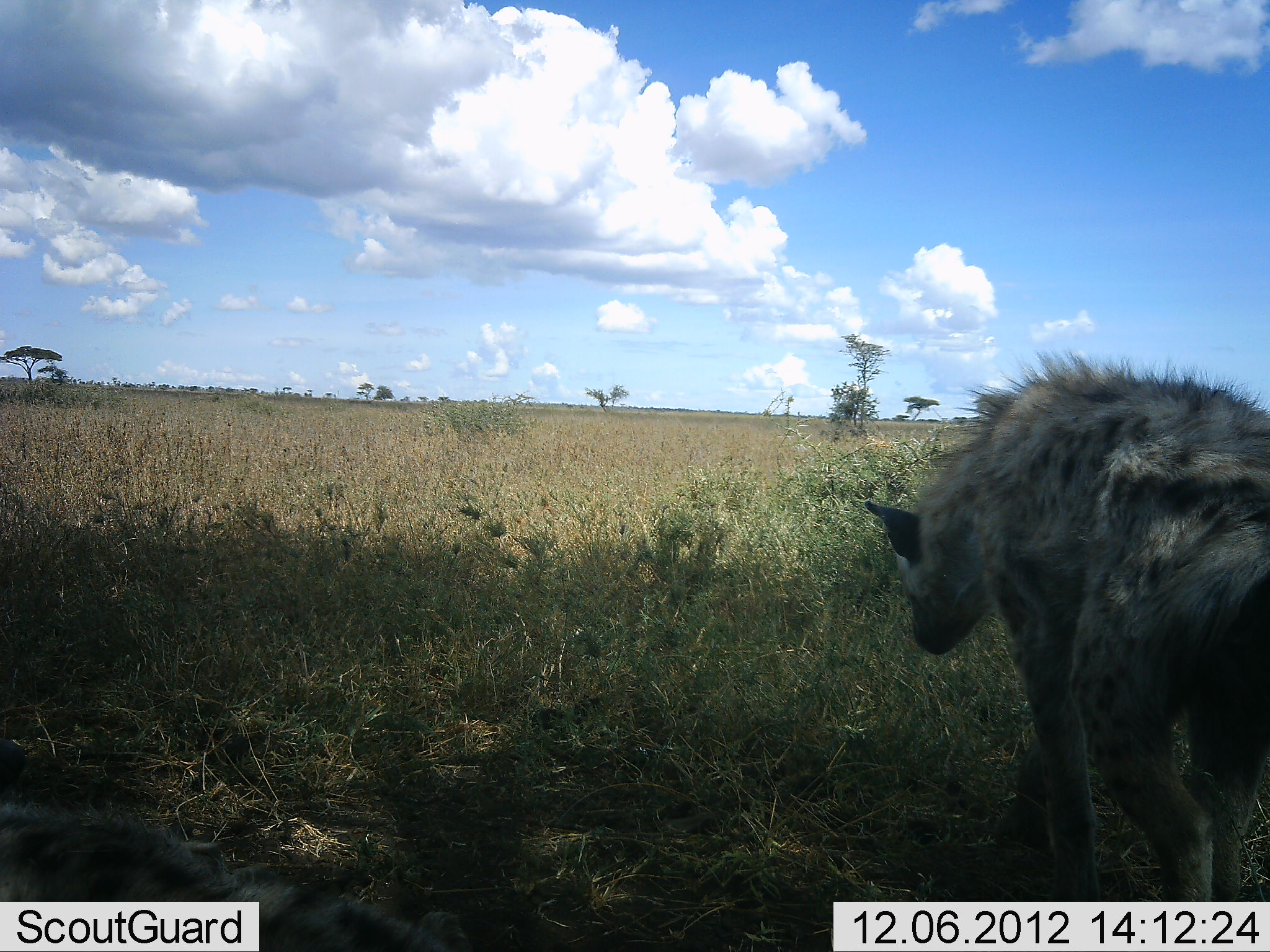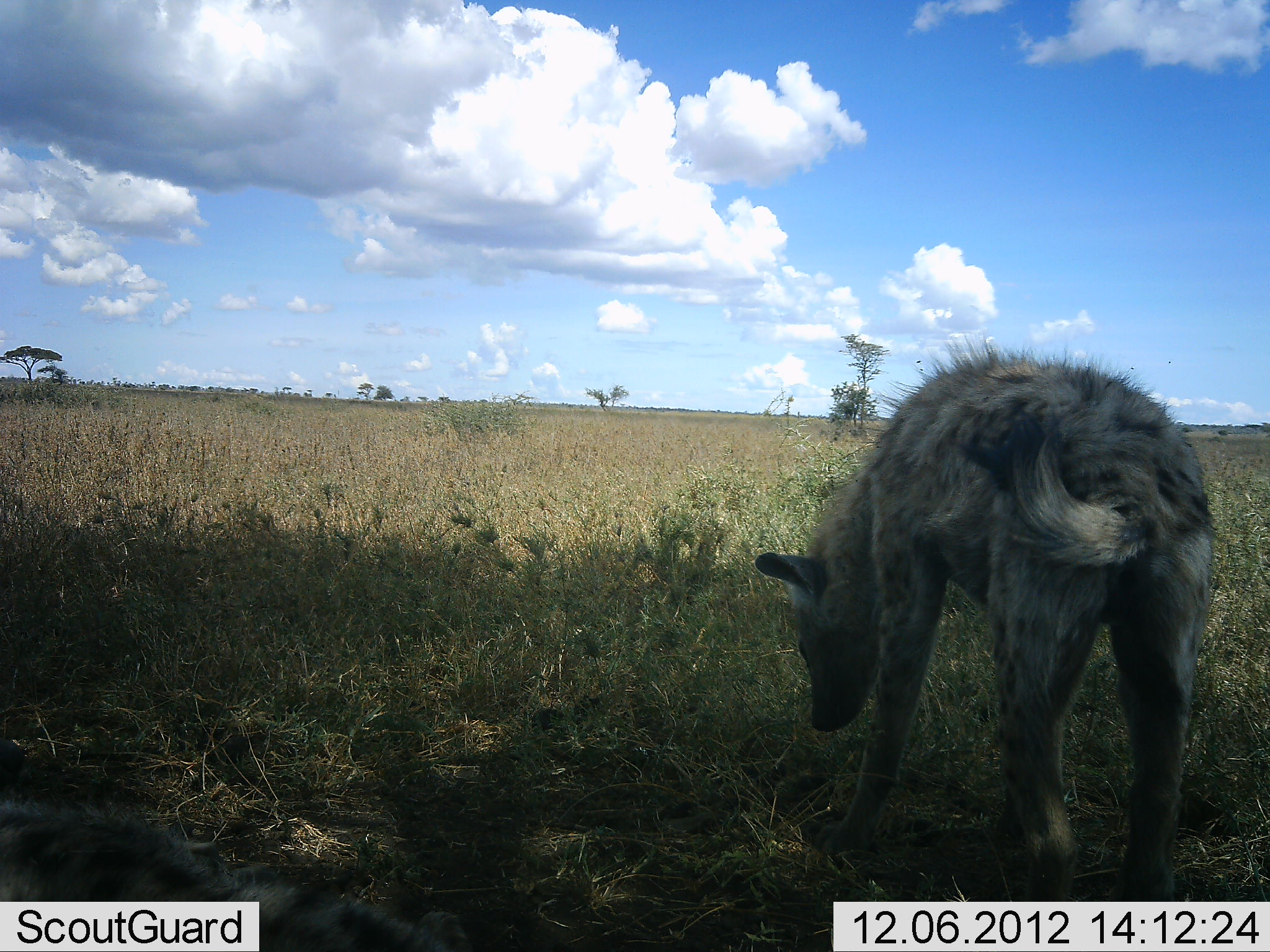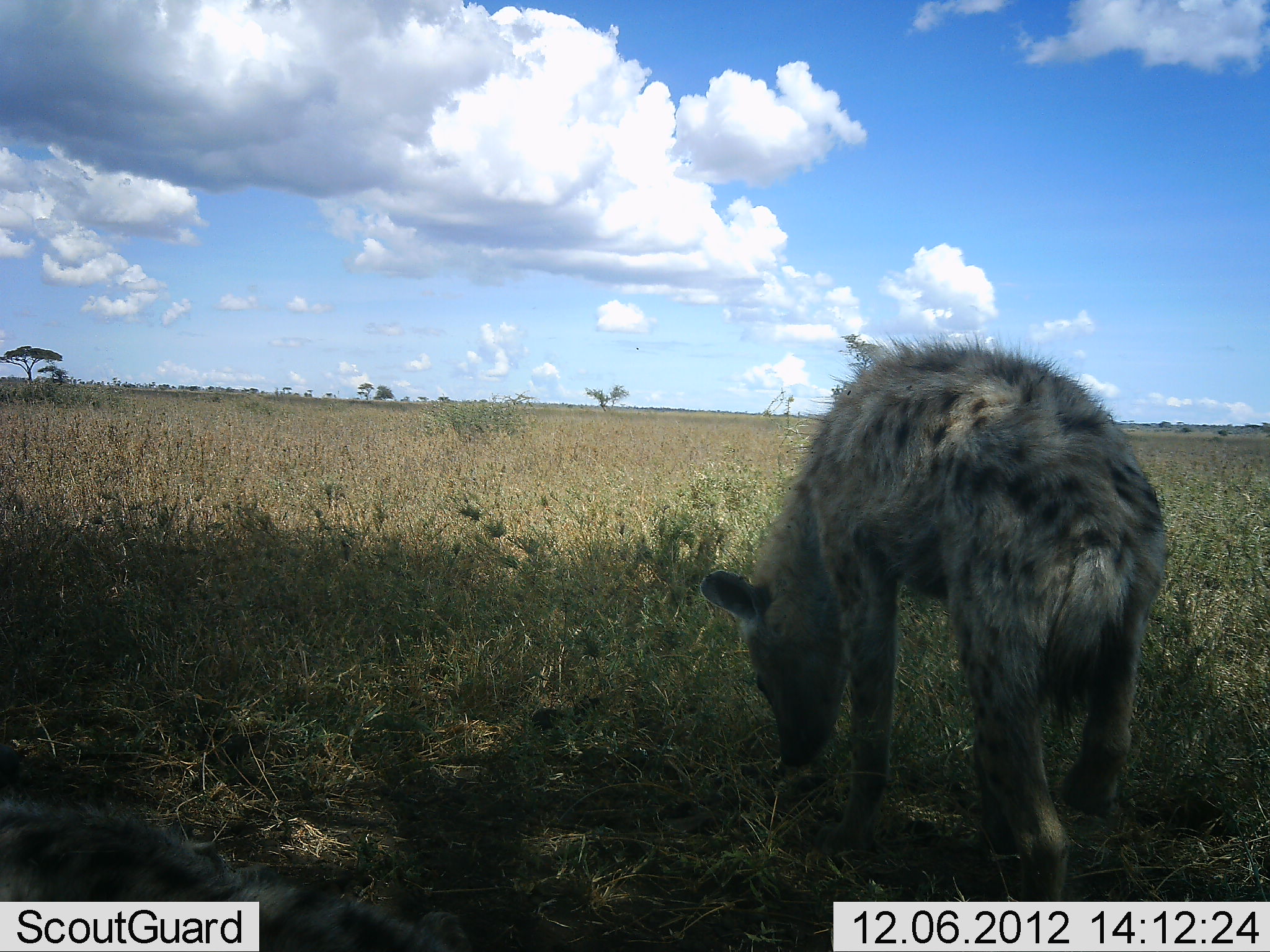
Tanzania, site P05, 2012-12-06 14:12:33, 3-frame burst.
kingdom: Animalia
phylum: Chordata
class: Mammalia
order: Carnivora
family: Hyaenidae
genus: Crocuta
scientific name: Crocuta crocuta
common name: spotted hyena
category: hyenaspotted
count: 1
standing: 40%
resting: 40%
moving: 70%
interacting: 0%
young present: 0%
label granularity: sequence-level